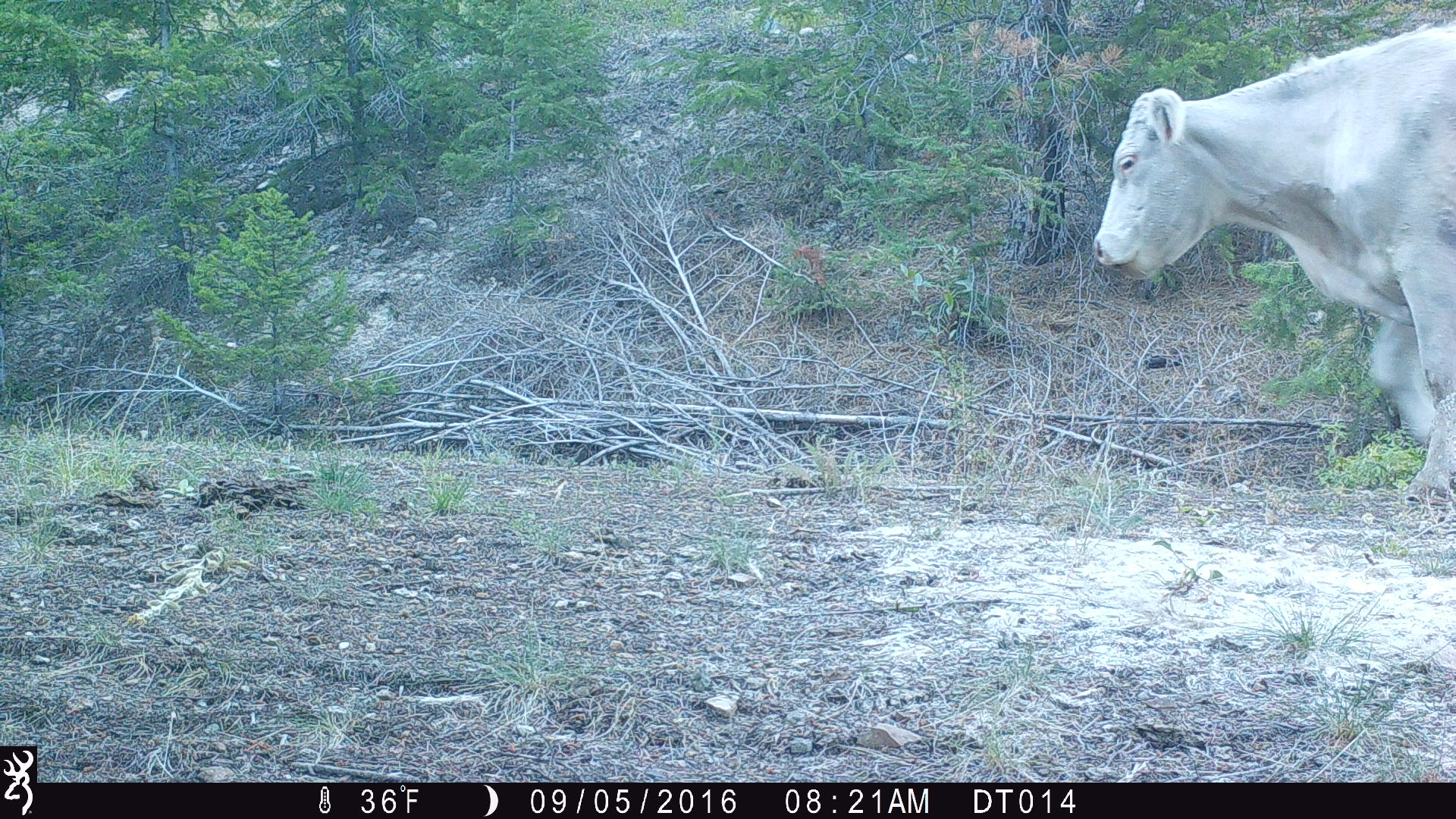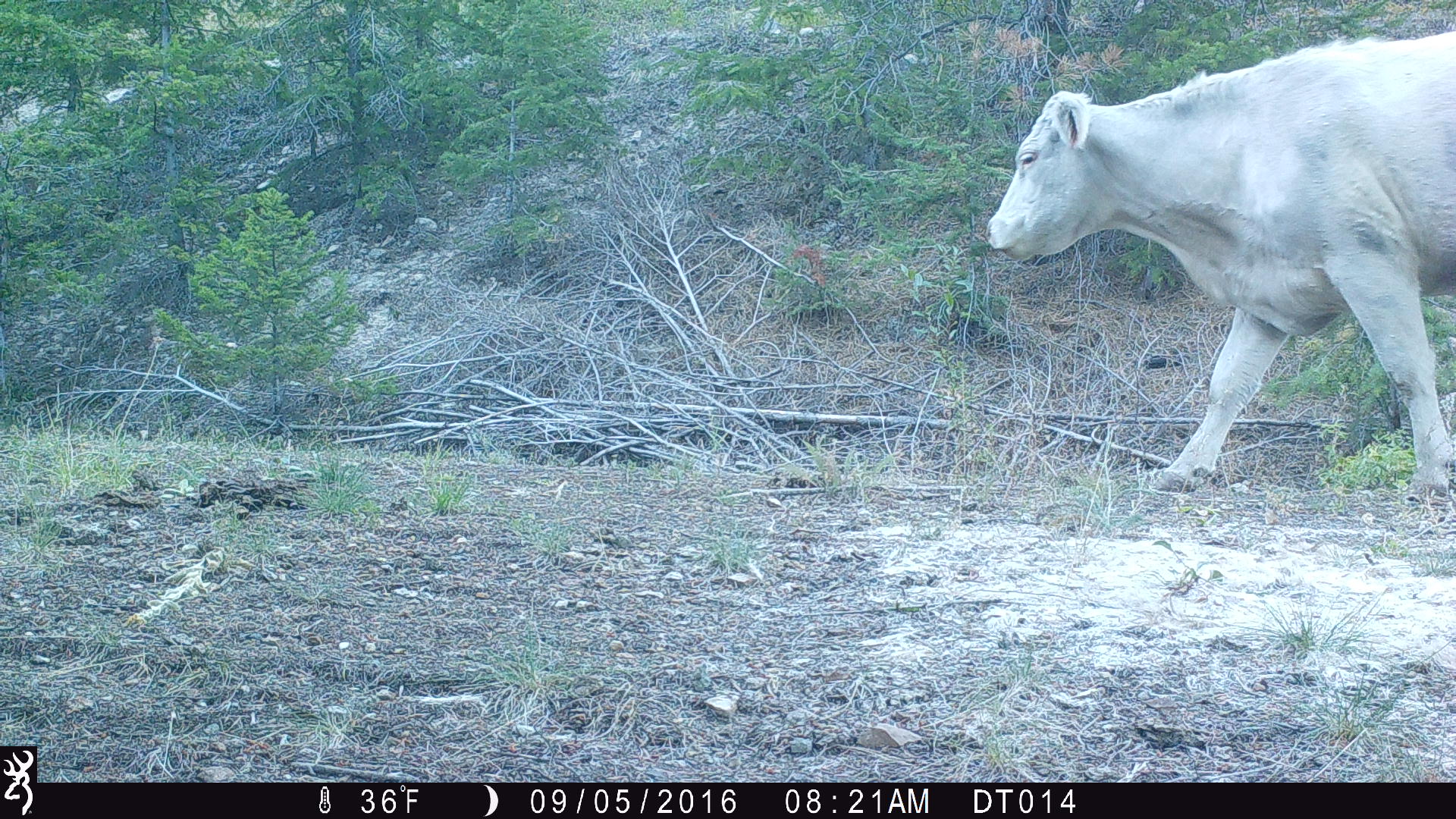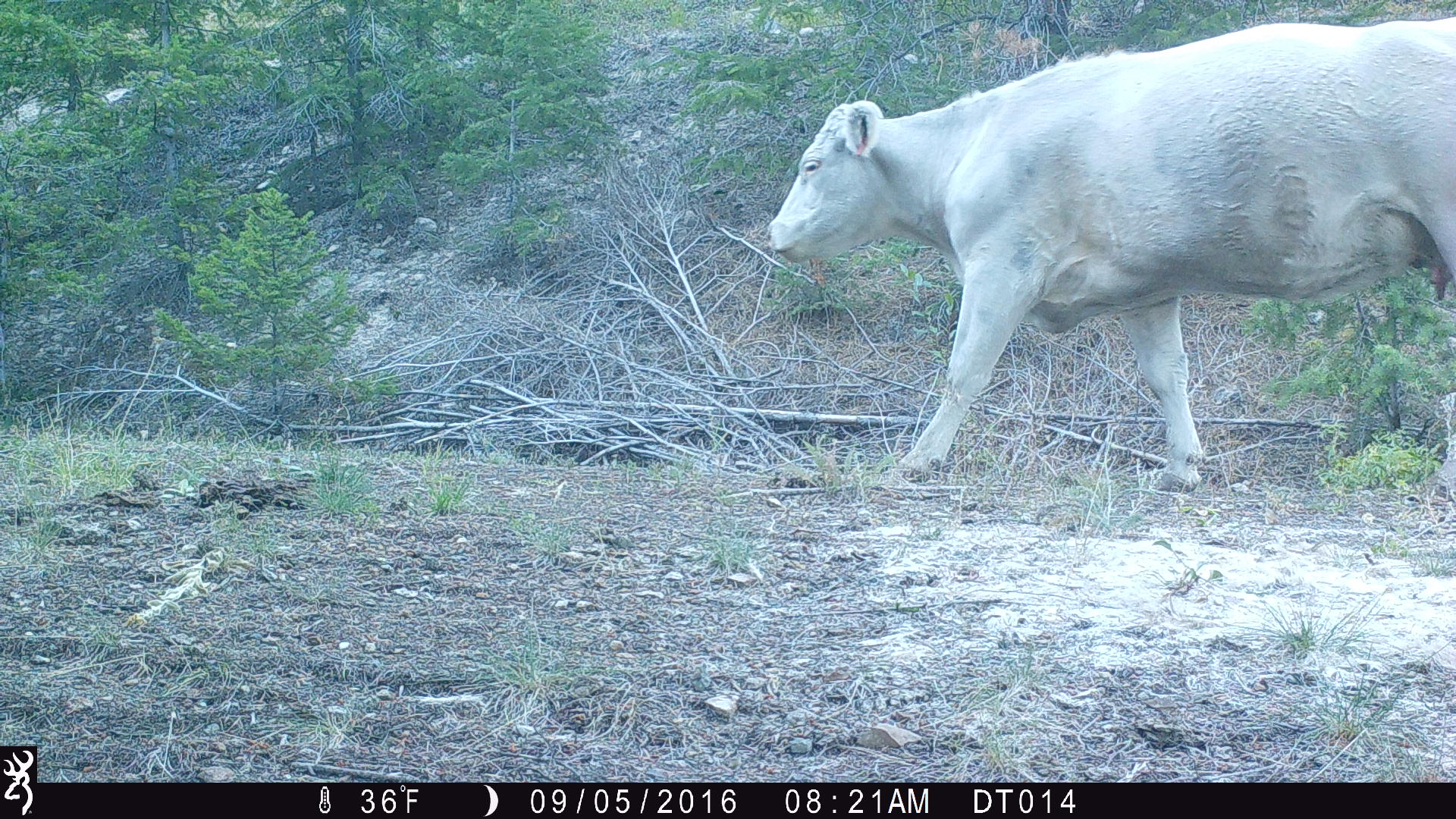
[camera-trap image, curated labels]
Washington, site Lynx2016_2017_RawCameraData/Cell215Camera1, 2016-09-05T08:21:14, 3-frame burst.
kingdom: Animalia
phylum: Chordata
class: Mammalia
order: Artiodactyla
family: Bovidae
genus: Bos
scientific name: Bos taurus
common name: domestic cattle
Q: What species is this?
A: Domestic cattle (Bos taurus).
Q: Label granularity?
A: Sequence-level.